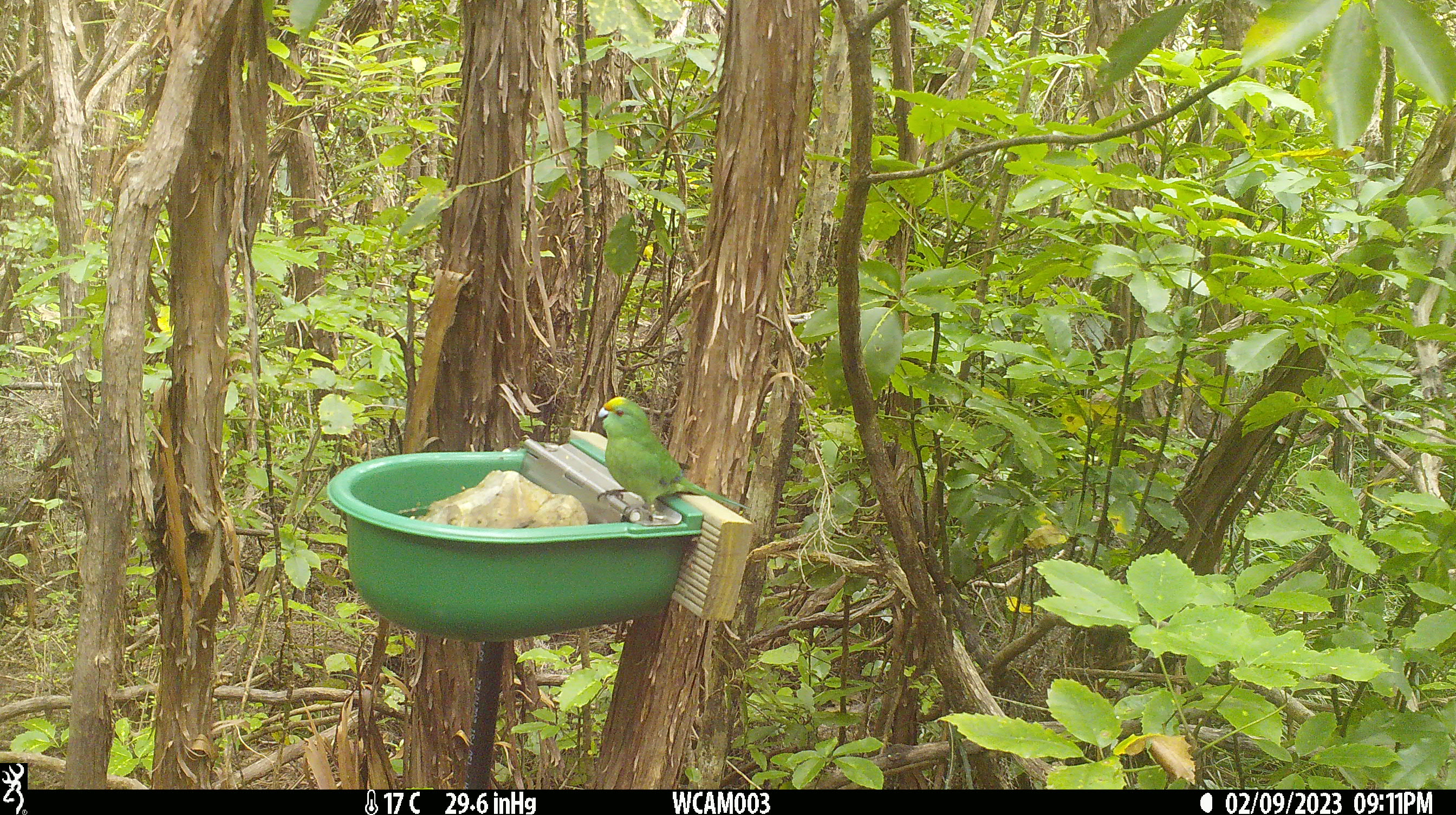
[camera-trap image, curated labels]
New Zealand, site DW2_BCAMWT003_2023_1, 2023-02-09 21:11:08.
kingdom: Animalia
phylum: Chordata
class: Aves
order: Psittaciformes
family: Psittaculidae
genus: Cyanoramphus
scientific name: Cyanoramphus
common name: parakeet